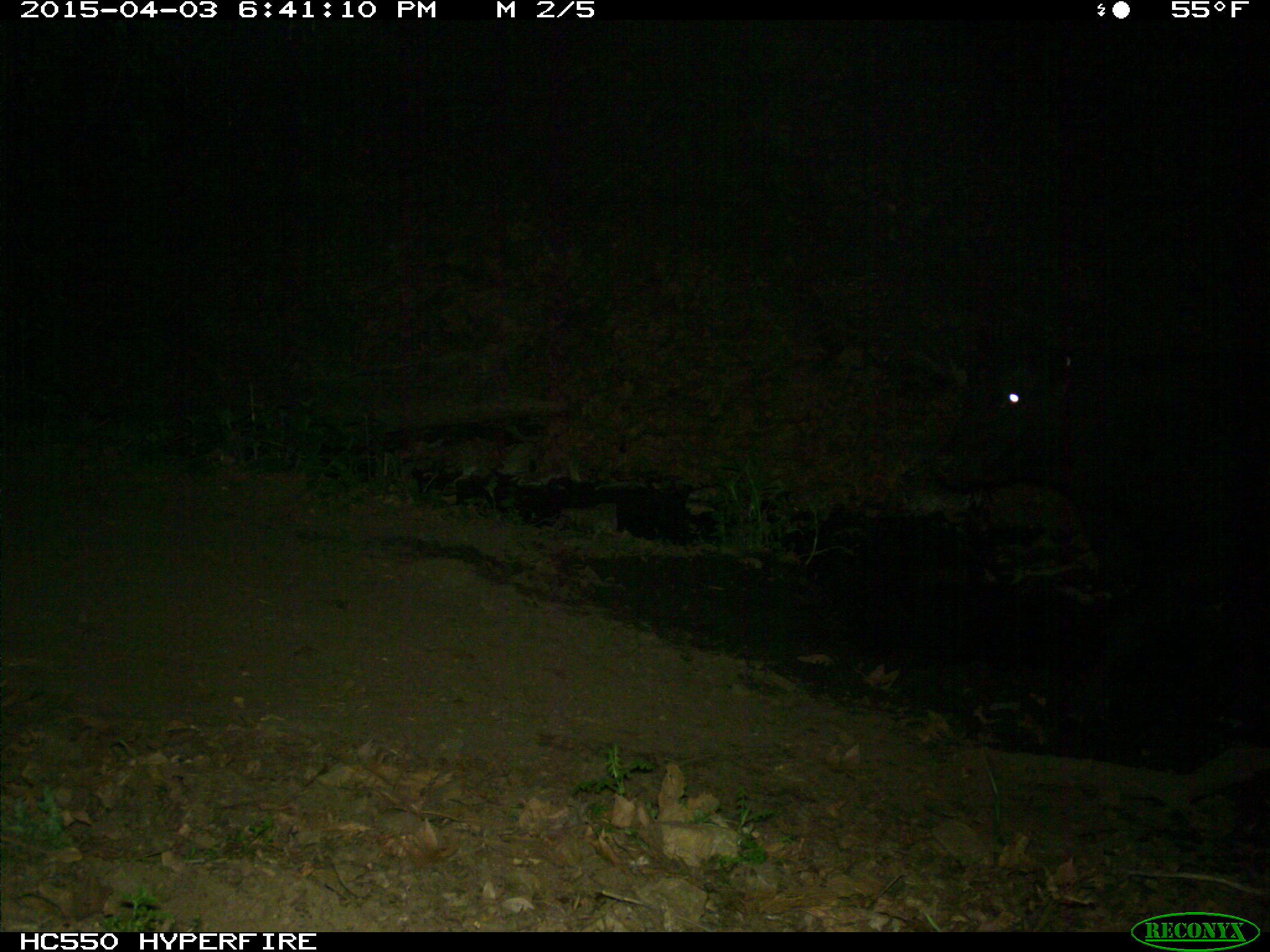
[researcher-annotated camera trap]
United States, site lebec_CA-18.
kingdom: Animalia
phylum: Chordata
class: Mammalia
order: Artiodactyla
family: Bovidae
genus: Bos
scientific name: Bos taurus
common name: domestic cow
Bos taurus (domestic cow).